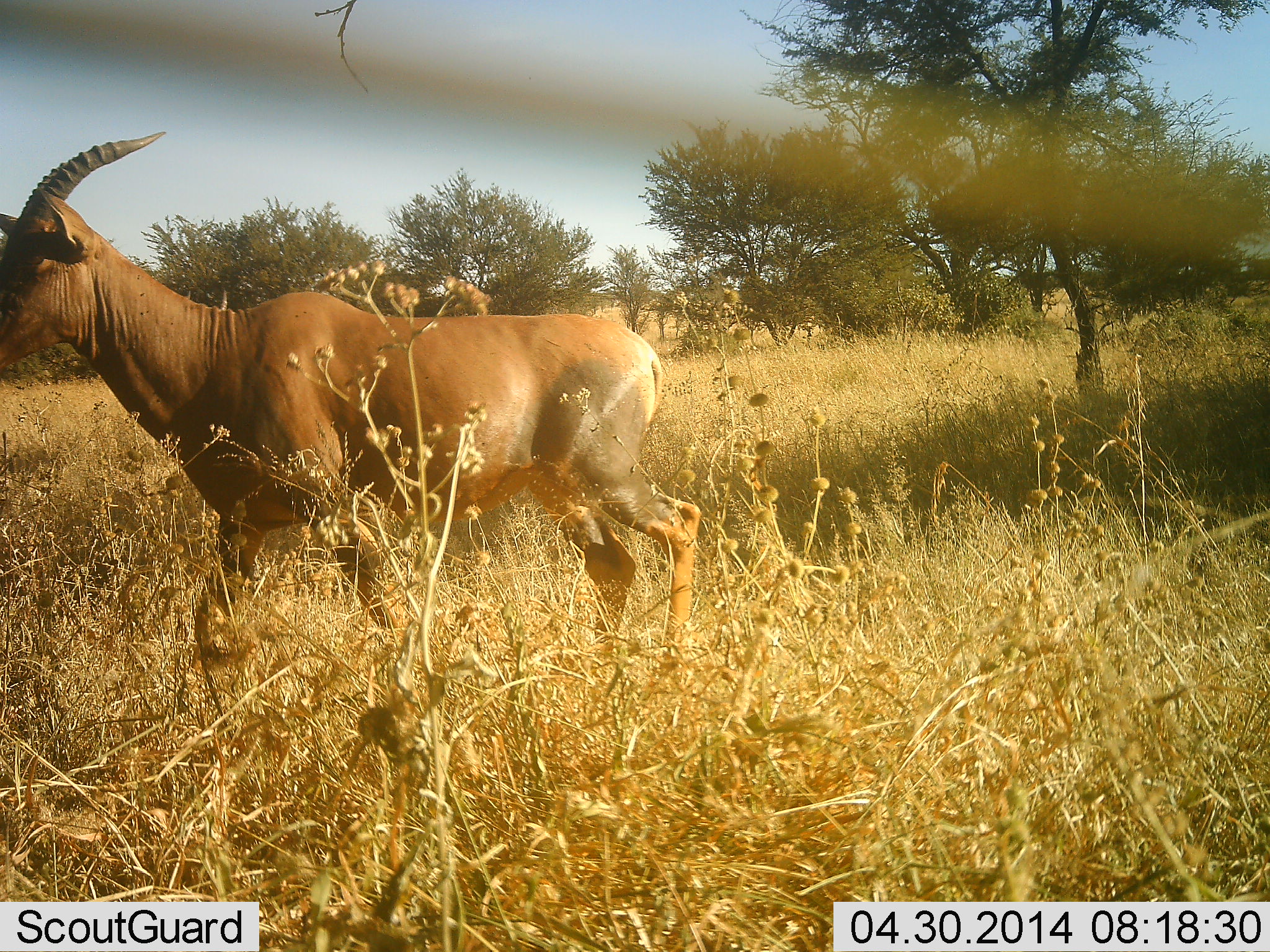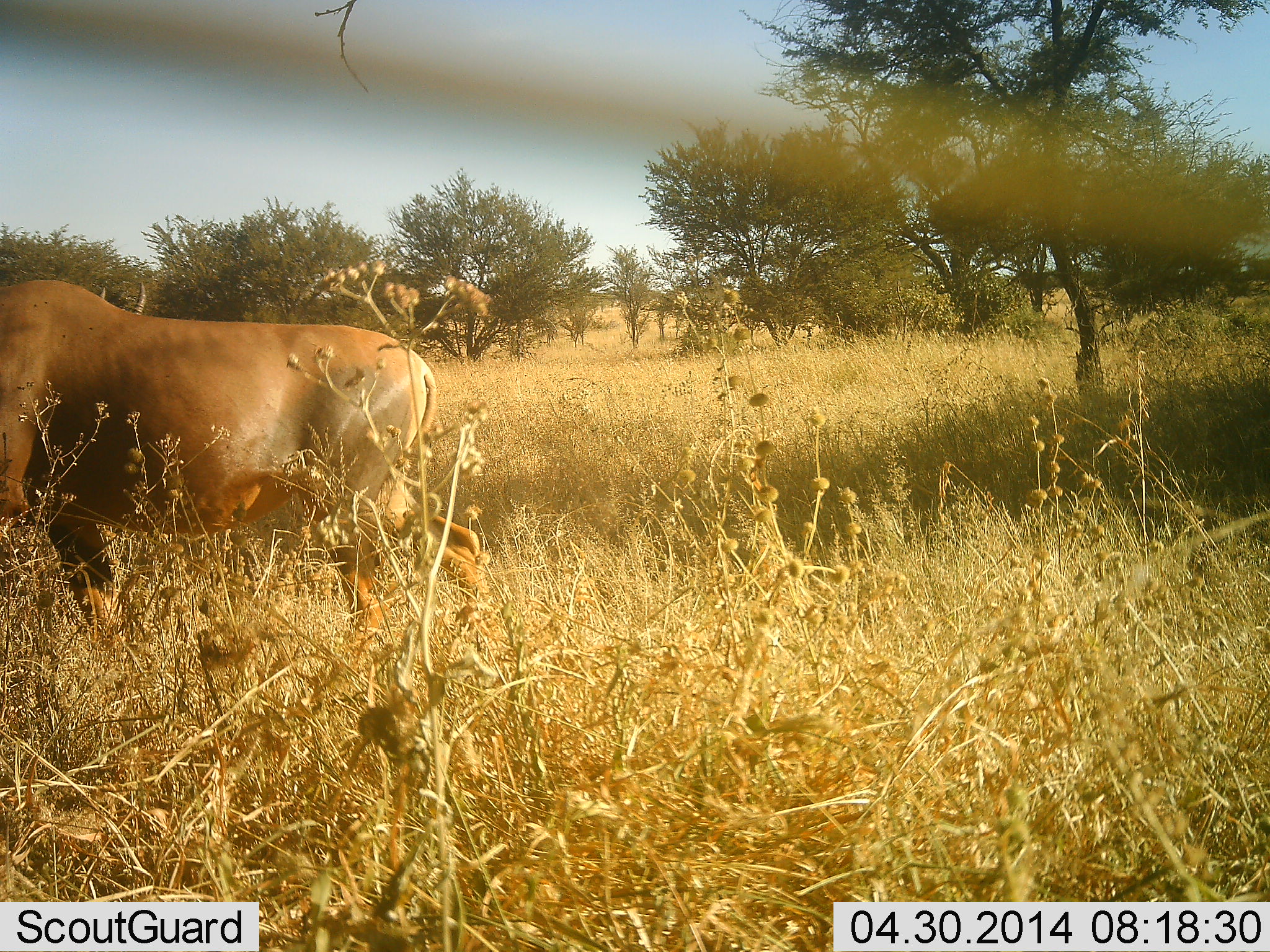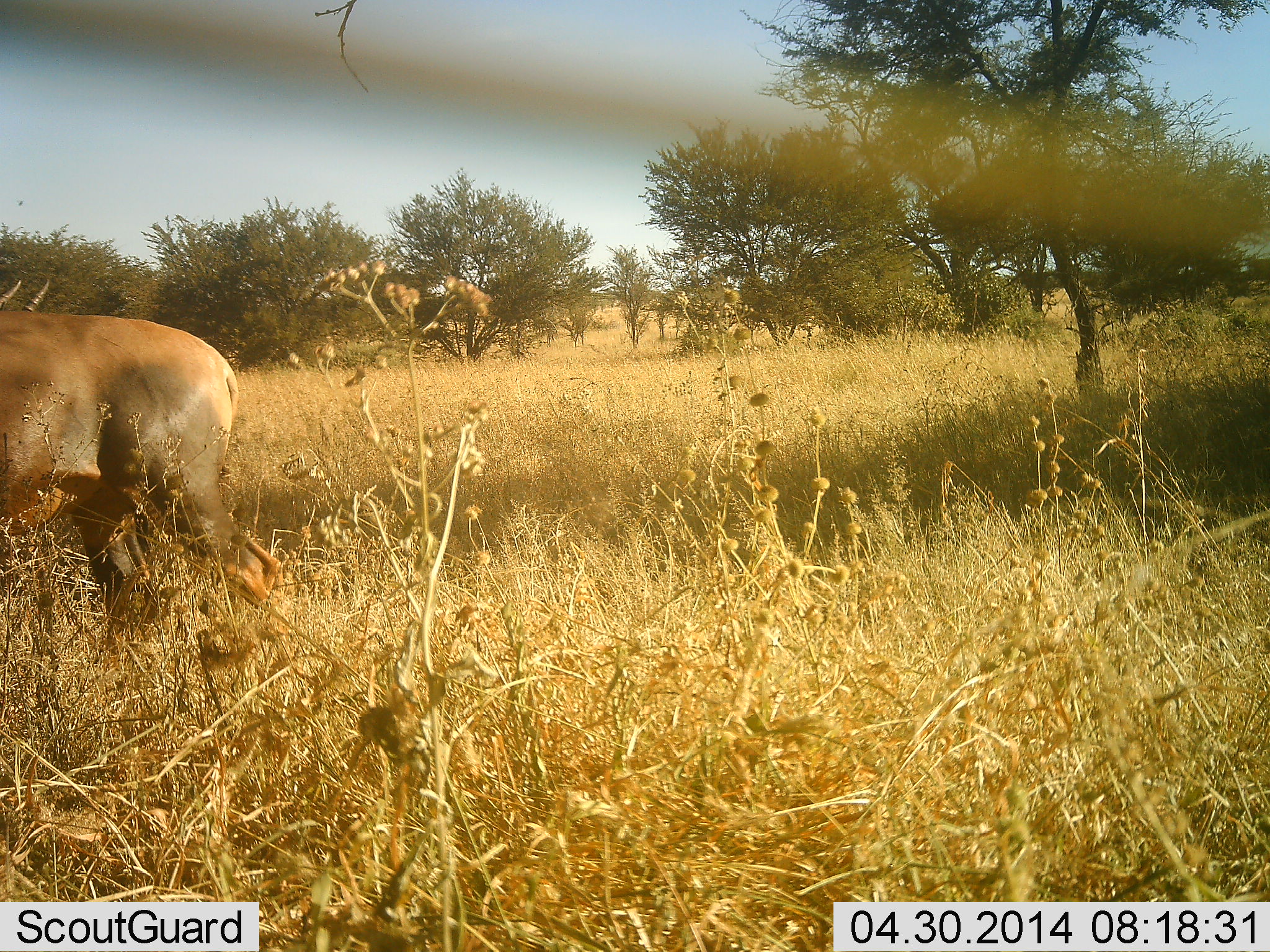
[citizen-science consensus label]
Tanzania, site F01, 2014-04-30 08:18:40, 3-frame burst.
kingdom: Animalia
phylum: Chordata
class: Mammalia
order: Artiodactyla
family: Bovidae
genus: Damaliscus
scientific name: Damaliscus lunatus jimela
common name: topi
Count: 1.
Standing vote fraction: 0%.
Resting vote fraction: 0%.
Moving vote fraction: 100%.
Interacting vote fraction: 0%.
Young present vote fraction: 0%.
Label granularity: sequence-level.